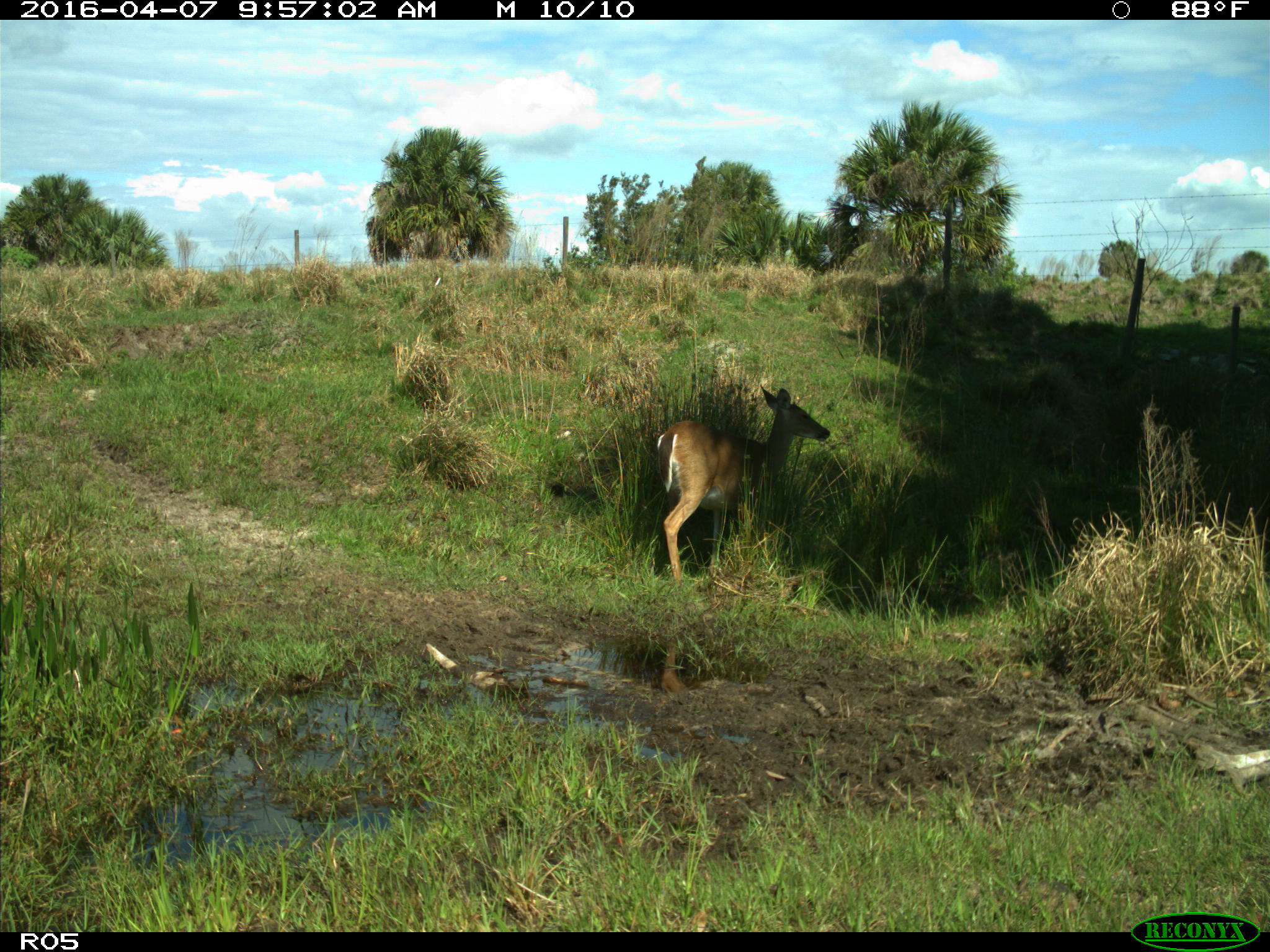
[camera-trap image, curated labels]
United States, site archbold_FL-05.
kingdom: Animalia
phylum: Chordata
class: Mammalia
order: Artiodactyla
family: Cervidae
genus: Odocoileus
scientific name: Odocoileus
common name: deer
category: unidentified deer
Unidentified deer (deer) (Odocoileus).